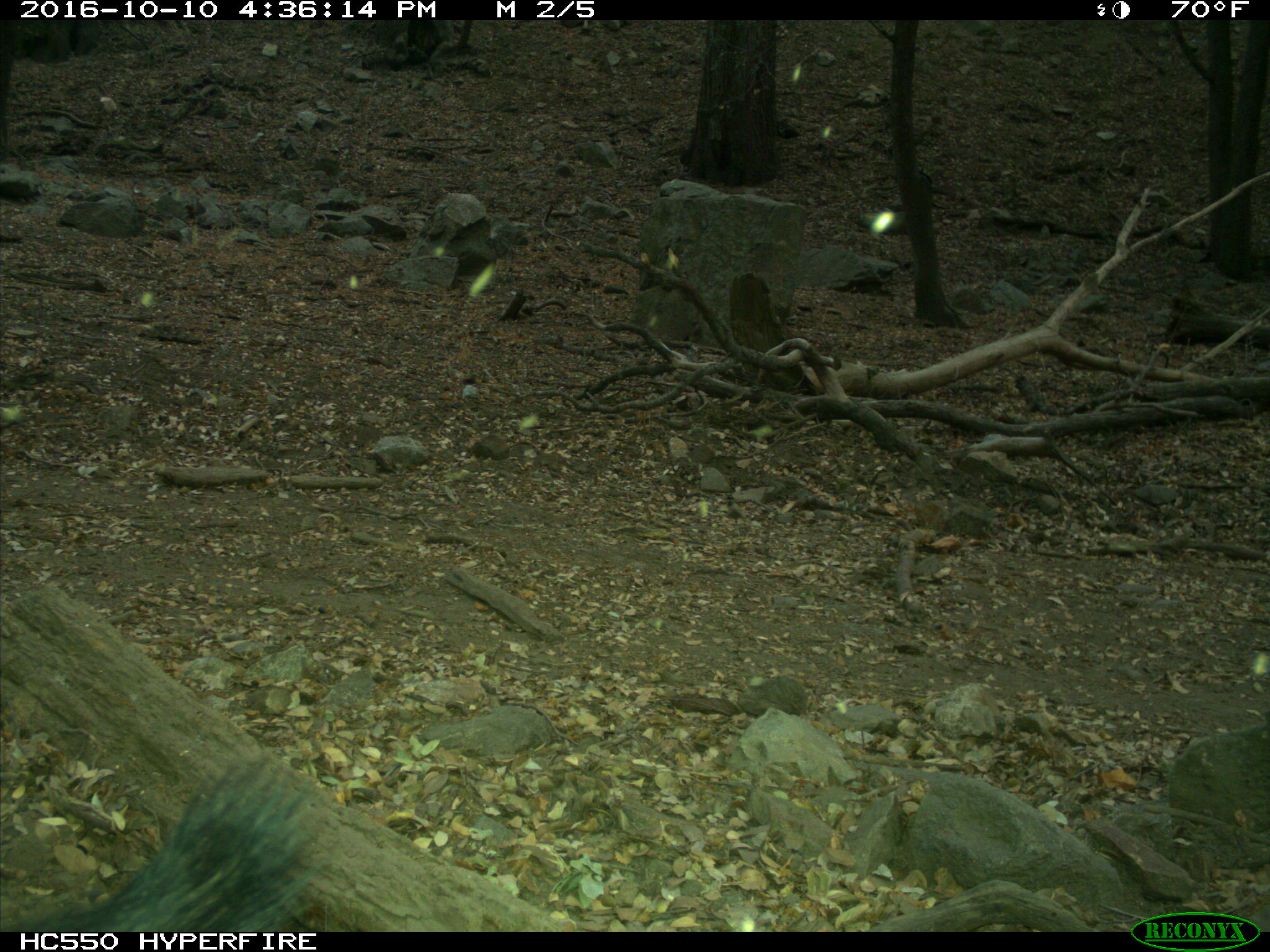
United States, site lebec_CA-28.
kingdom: Animalia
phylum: Chordata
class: Mammalia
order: Artiodactyla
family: Suidae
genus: Sus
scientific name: Sus scrofa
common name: wild boar